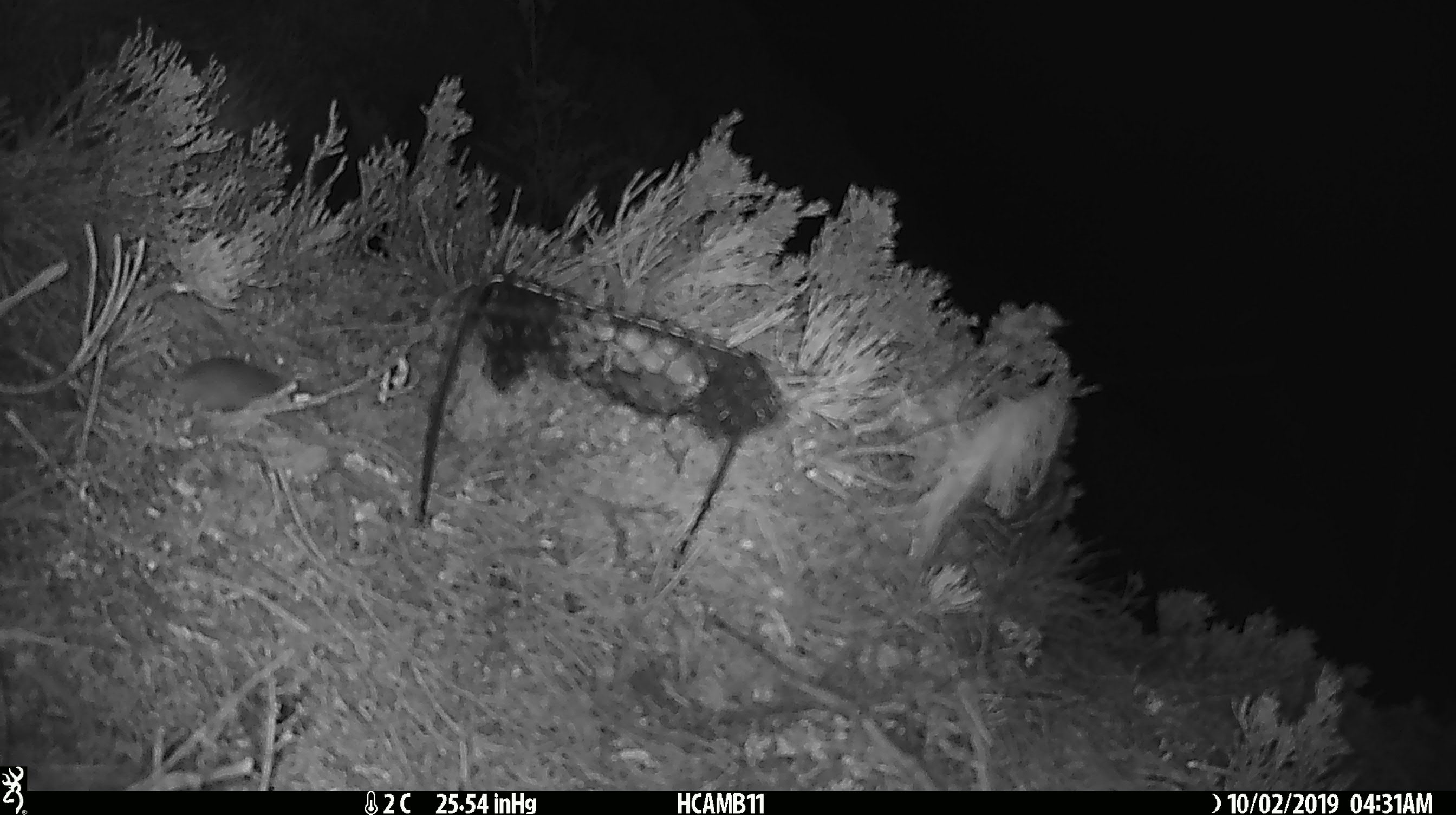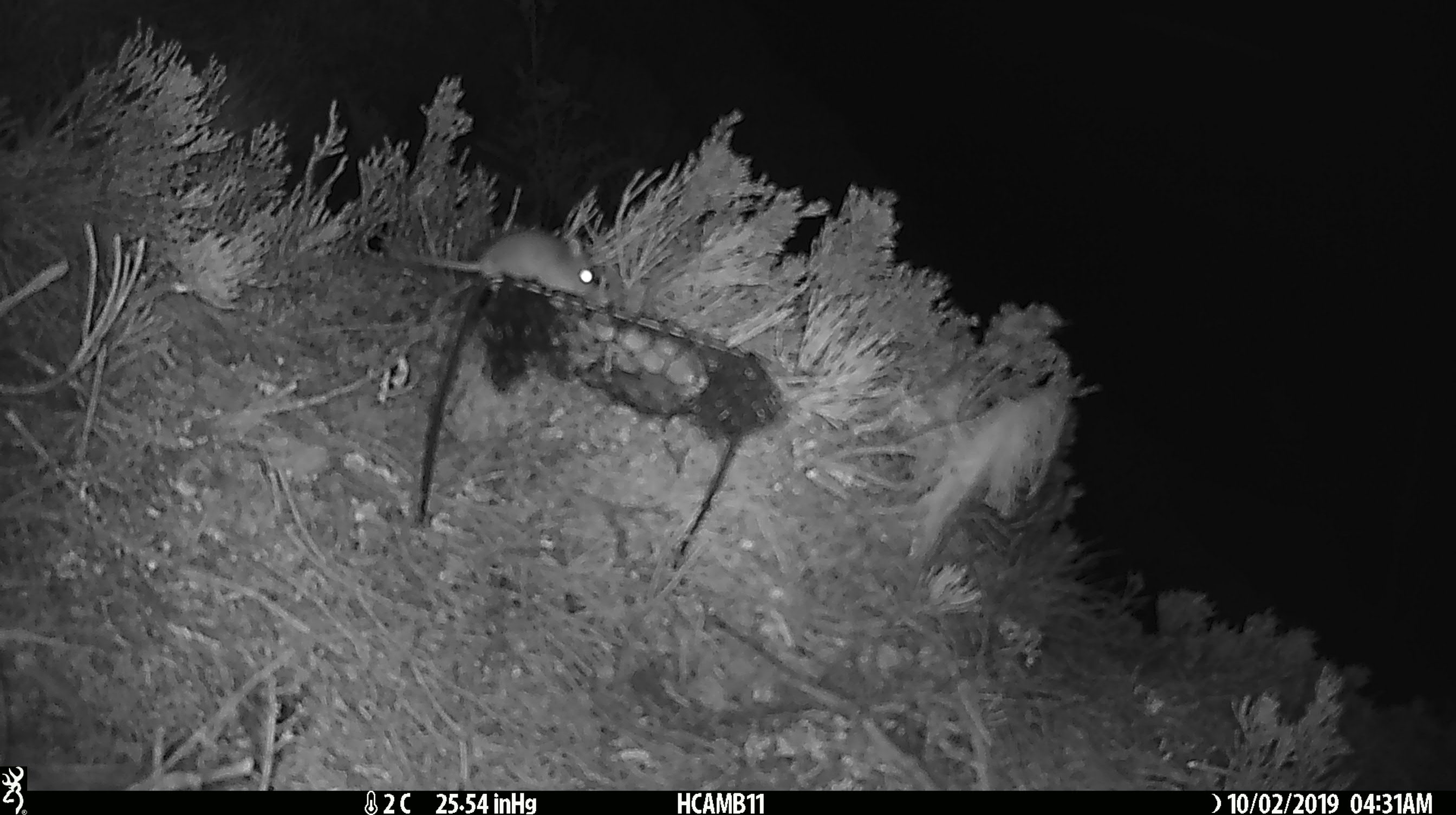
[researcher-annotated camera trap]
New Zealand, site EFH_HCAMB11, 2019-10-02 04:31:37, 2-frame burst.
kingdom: Animalia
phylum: Chordata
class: Mammalia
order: Rodentia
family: Muridae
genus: Mus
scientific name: Mus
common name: mouse